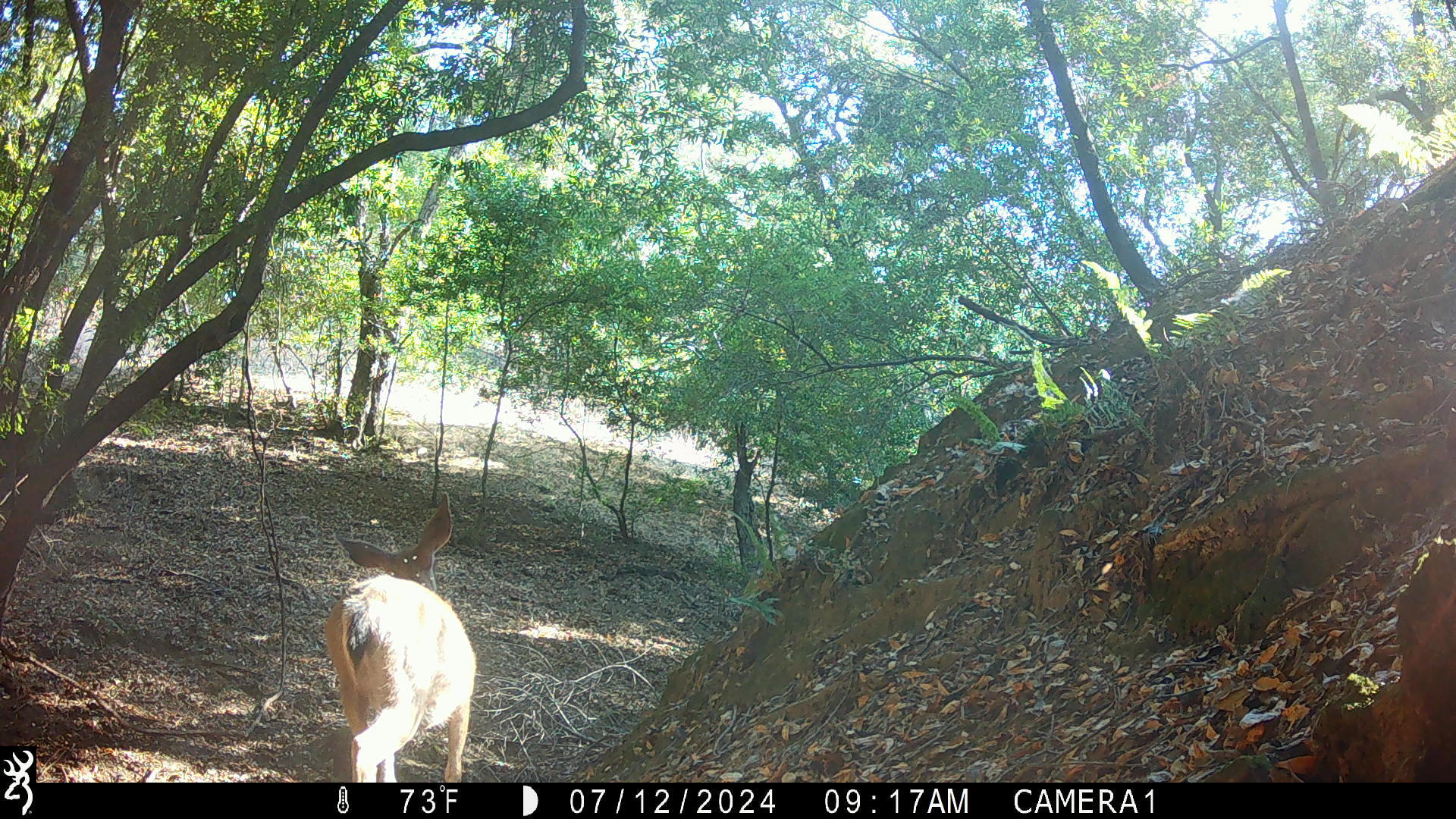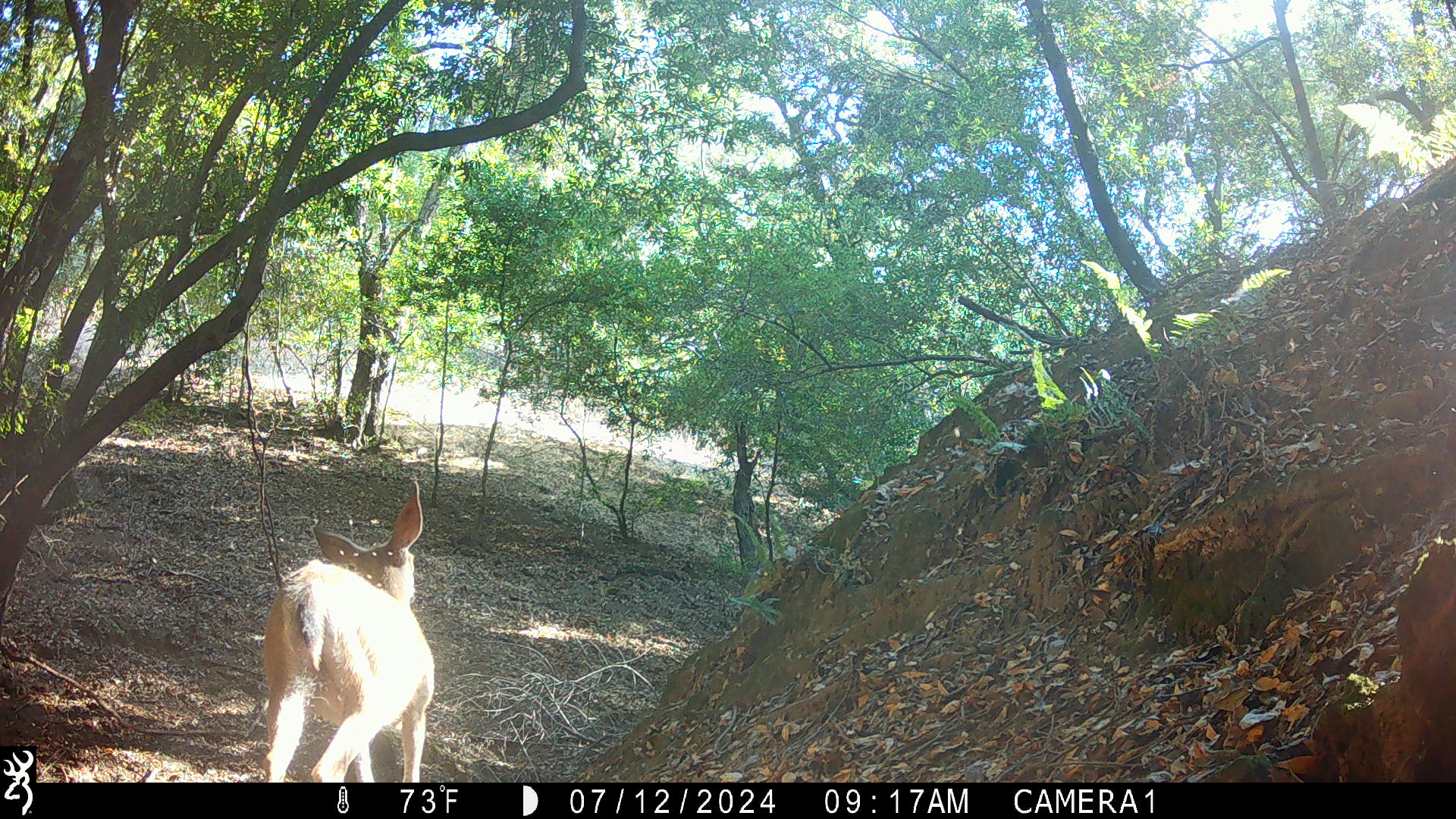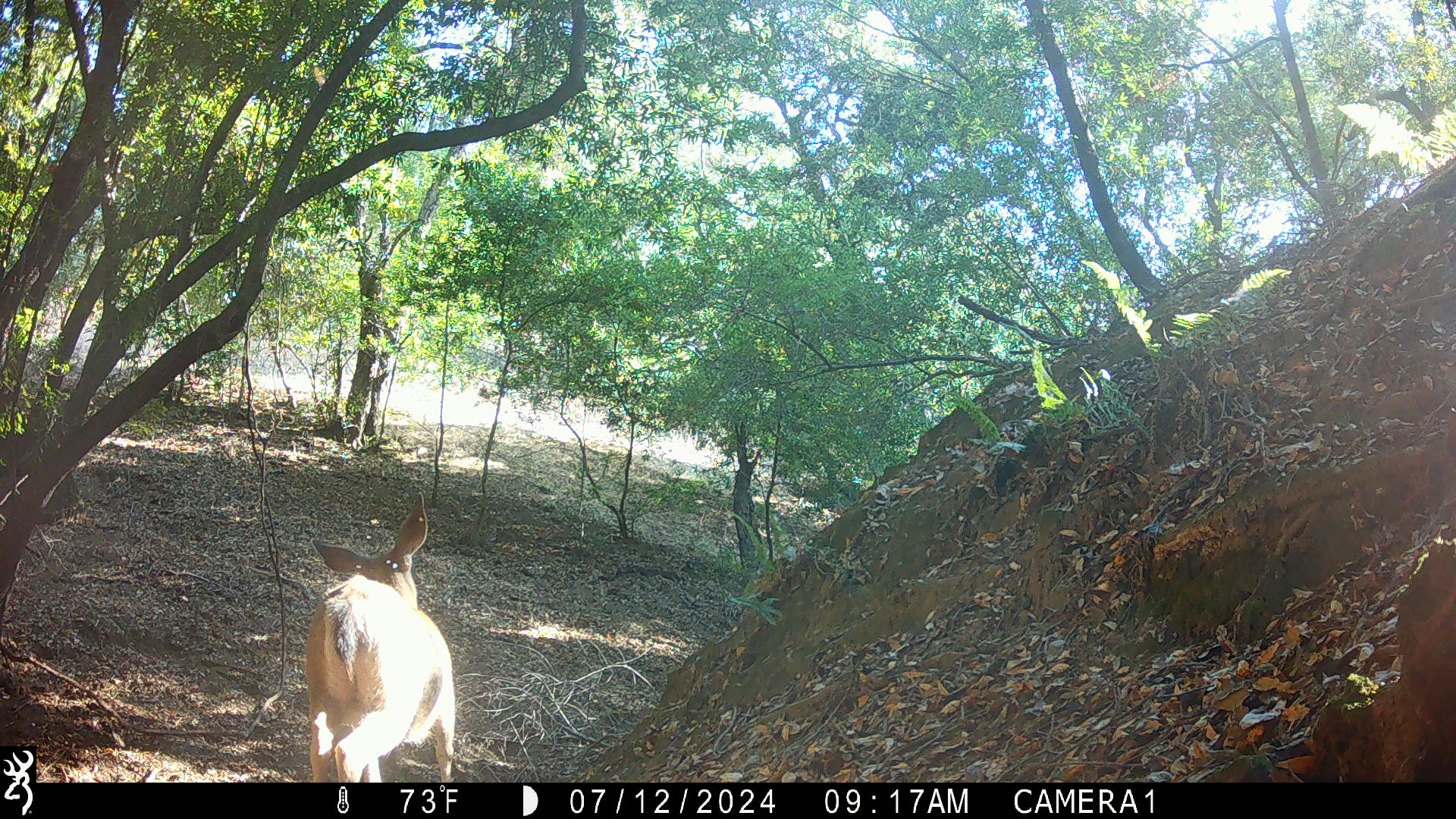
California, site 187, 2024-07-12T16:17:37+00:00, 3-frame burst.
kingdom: Animalia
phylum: Chordata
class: Mammalia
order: Artiodactyla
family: Cervidae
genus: Odocoileus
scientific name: Odocoileus hemionus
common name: mule deer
Mule deer (Odocoileus hemionus).